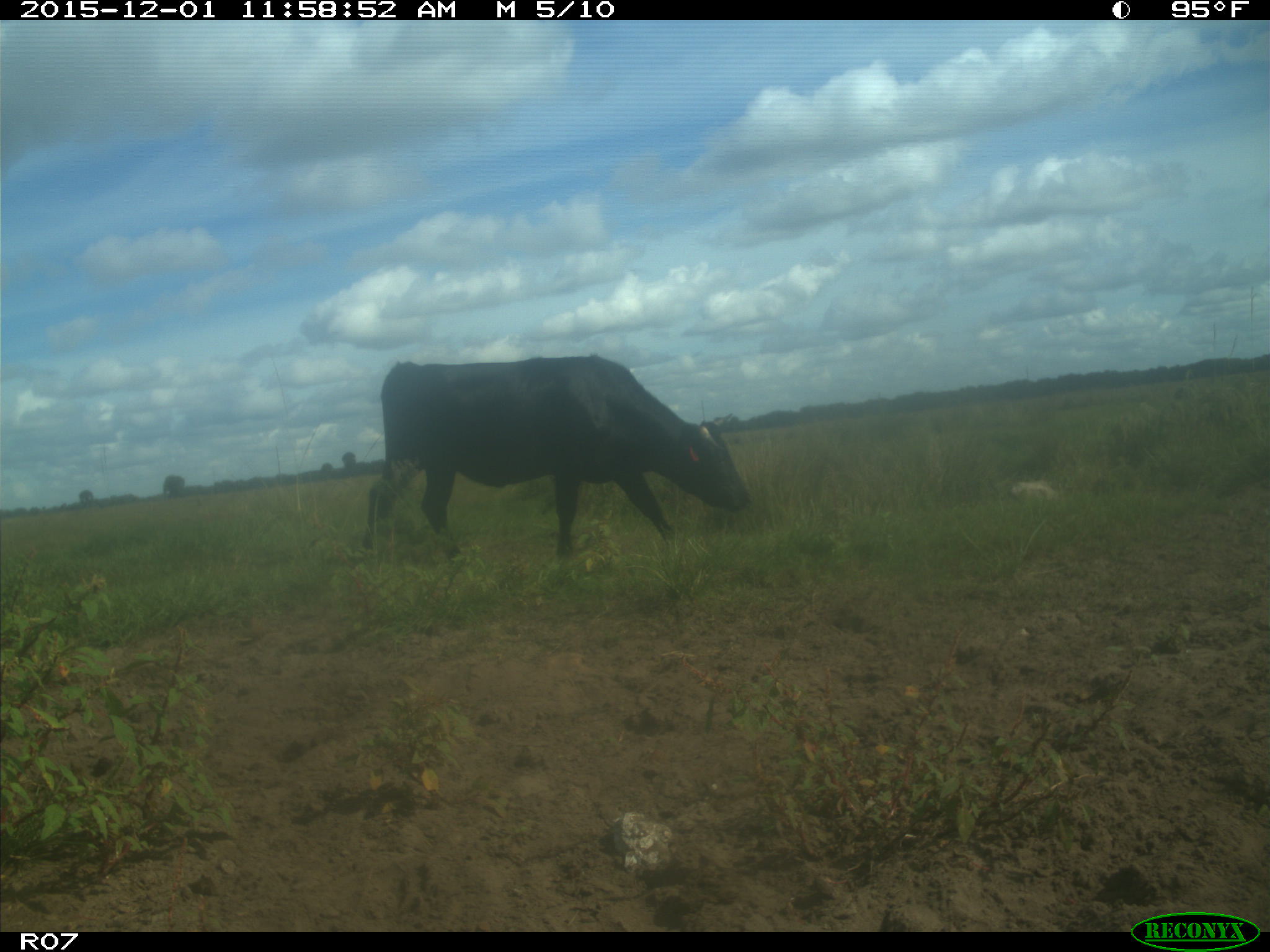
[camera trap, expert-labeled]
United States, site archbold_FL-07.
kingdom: Animalia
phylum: Chordata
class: Mammalia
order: Artiodactyla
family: Bovidae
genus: Bos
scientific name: Bos taurus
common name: domestic cow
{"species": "Bos taurus (domestic cow)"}